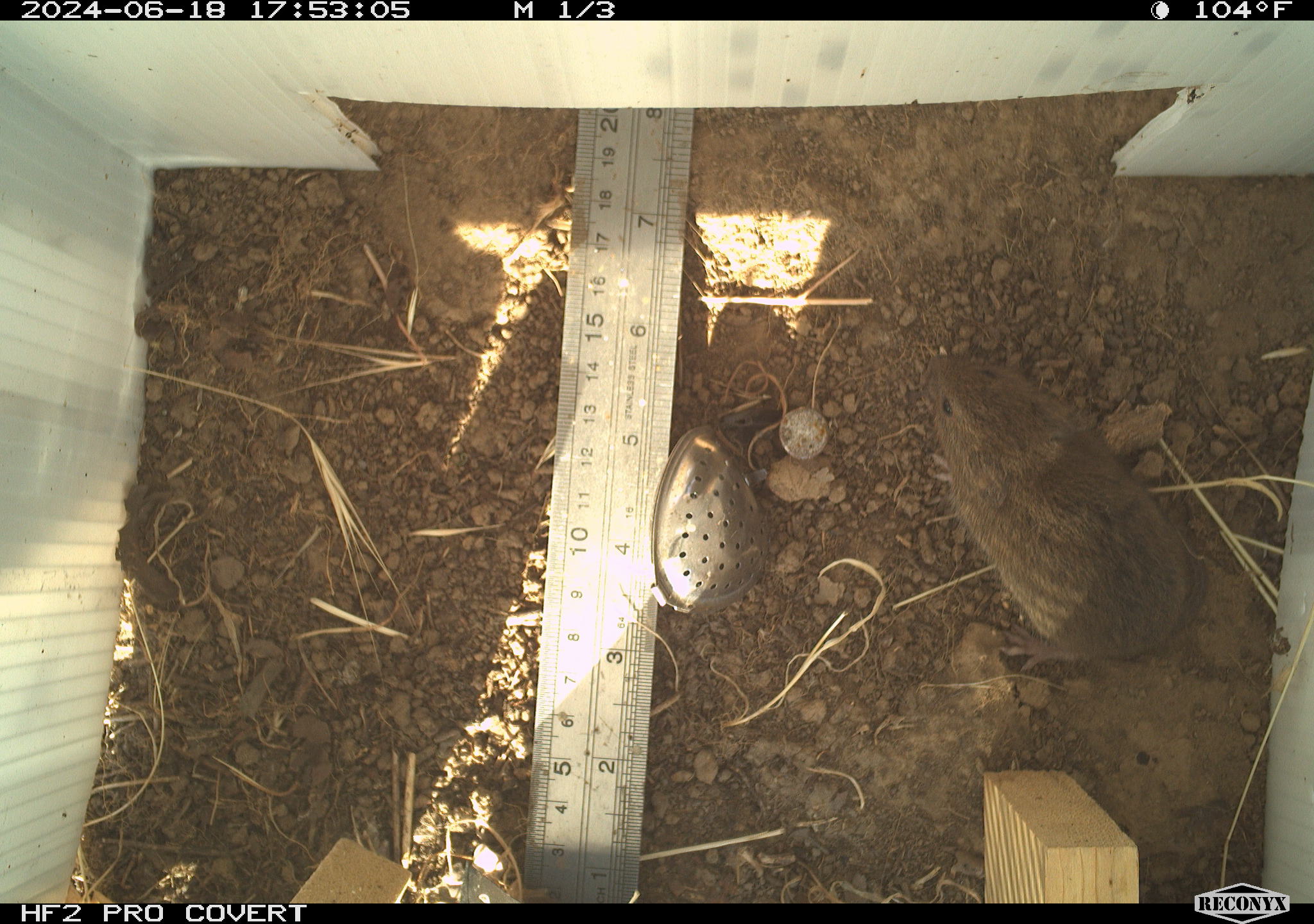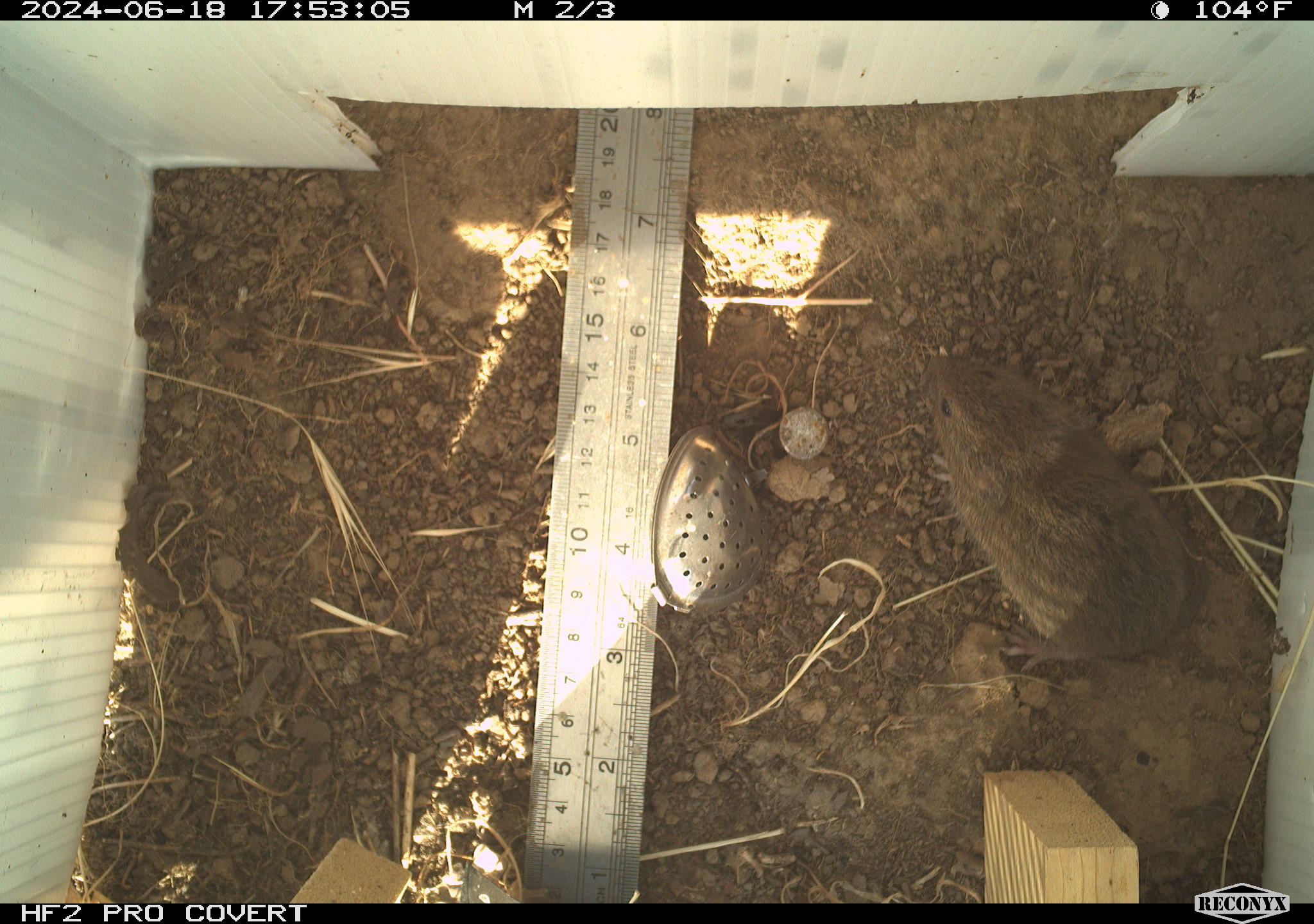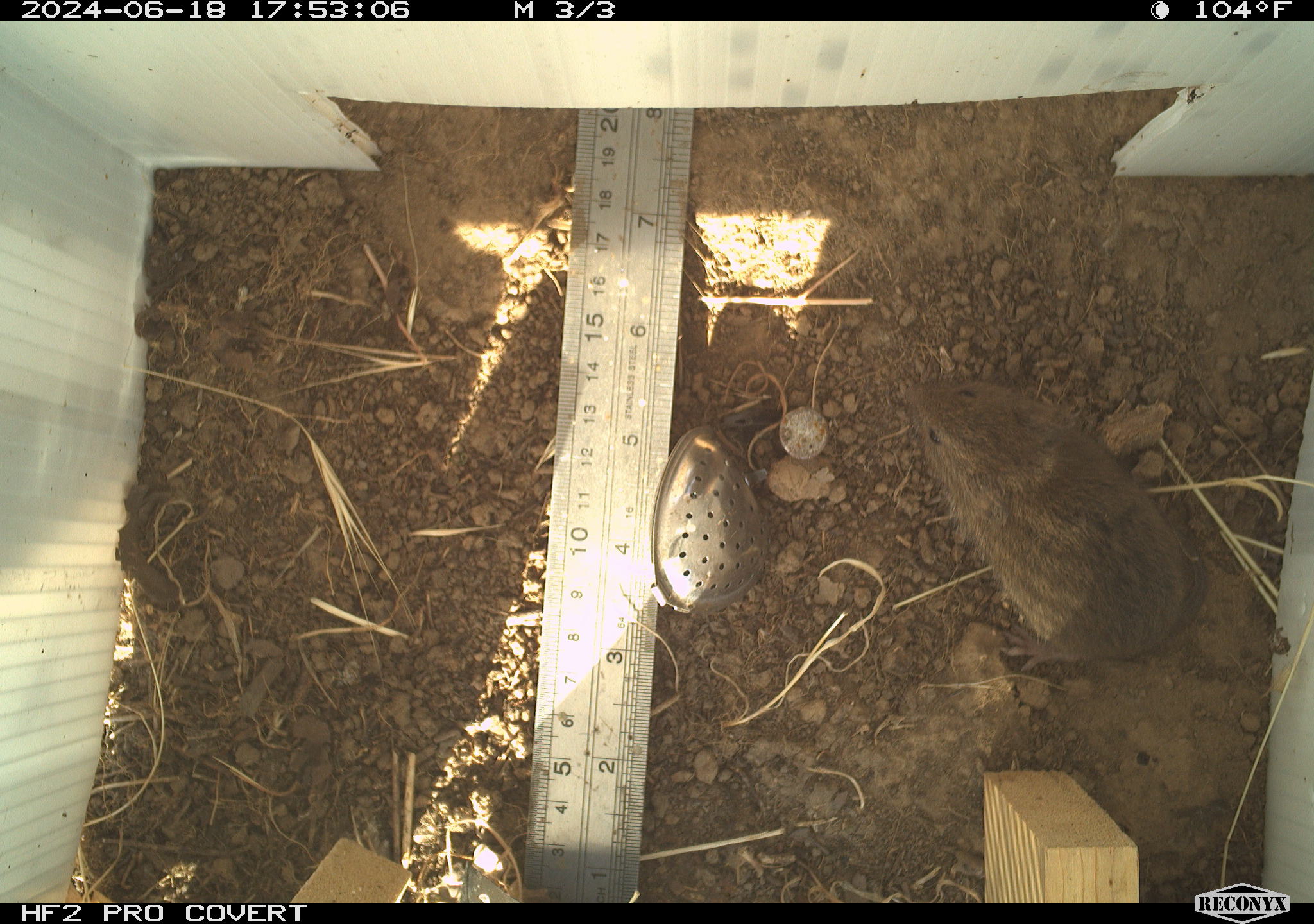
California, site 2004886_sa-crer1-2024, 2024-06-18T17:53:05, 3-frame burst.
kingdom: Animalia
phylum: Chordata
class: Mammalia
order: Rodentia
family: Cricetidae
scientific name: Arvicolinae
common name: voles, lemmings, and muskrats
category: arvicolinae subfamily